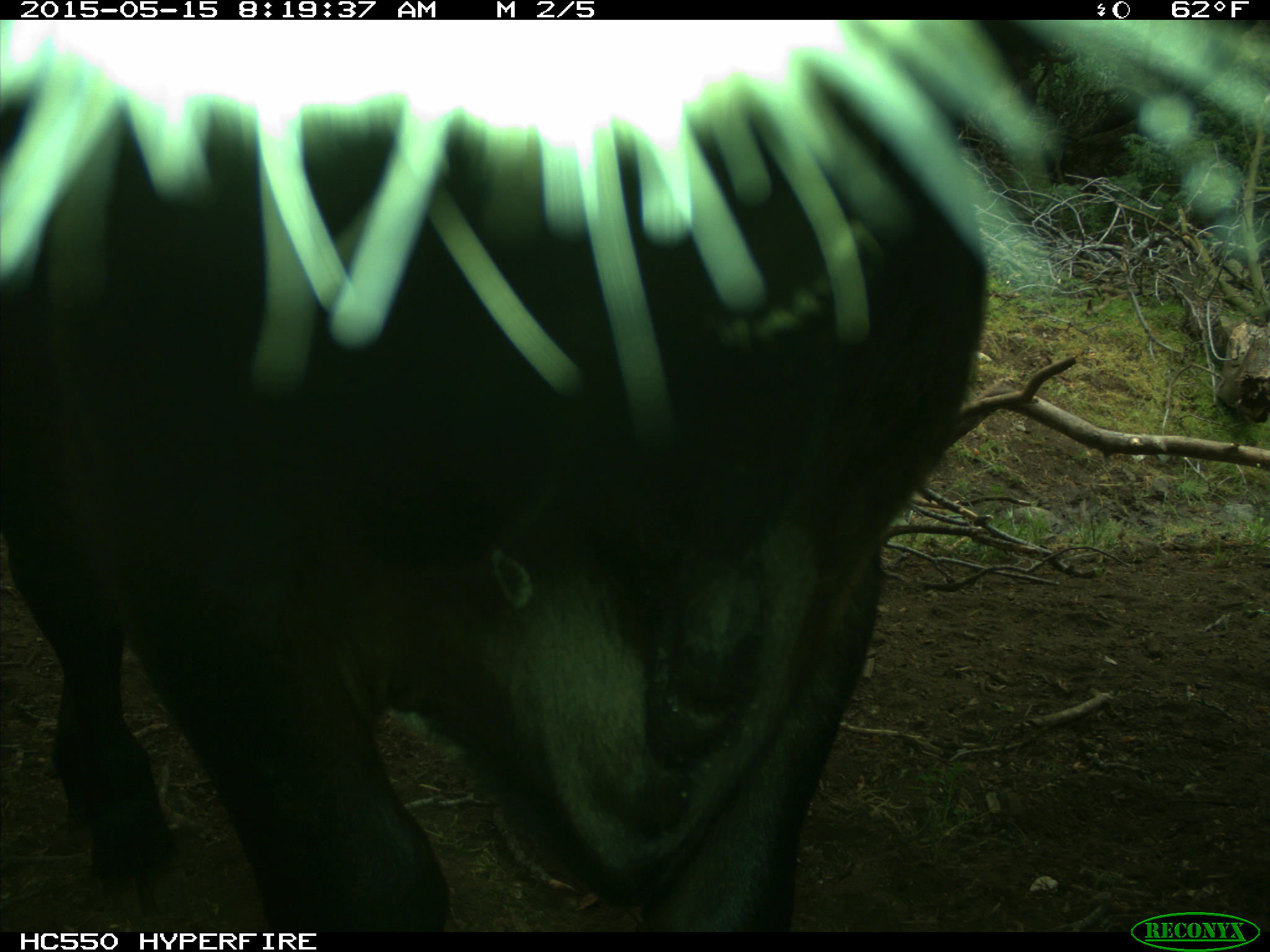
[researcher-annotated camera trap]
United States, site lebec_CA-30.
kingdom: Animalia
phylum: Chordata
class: Mammalia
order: Artiodactyla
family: Bovidae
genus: Bos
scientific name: Bos taurus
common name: domestic cow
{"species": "Bos taurus (domestic cow)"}